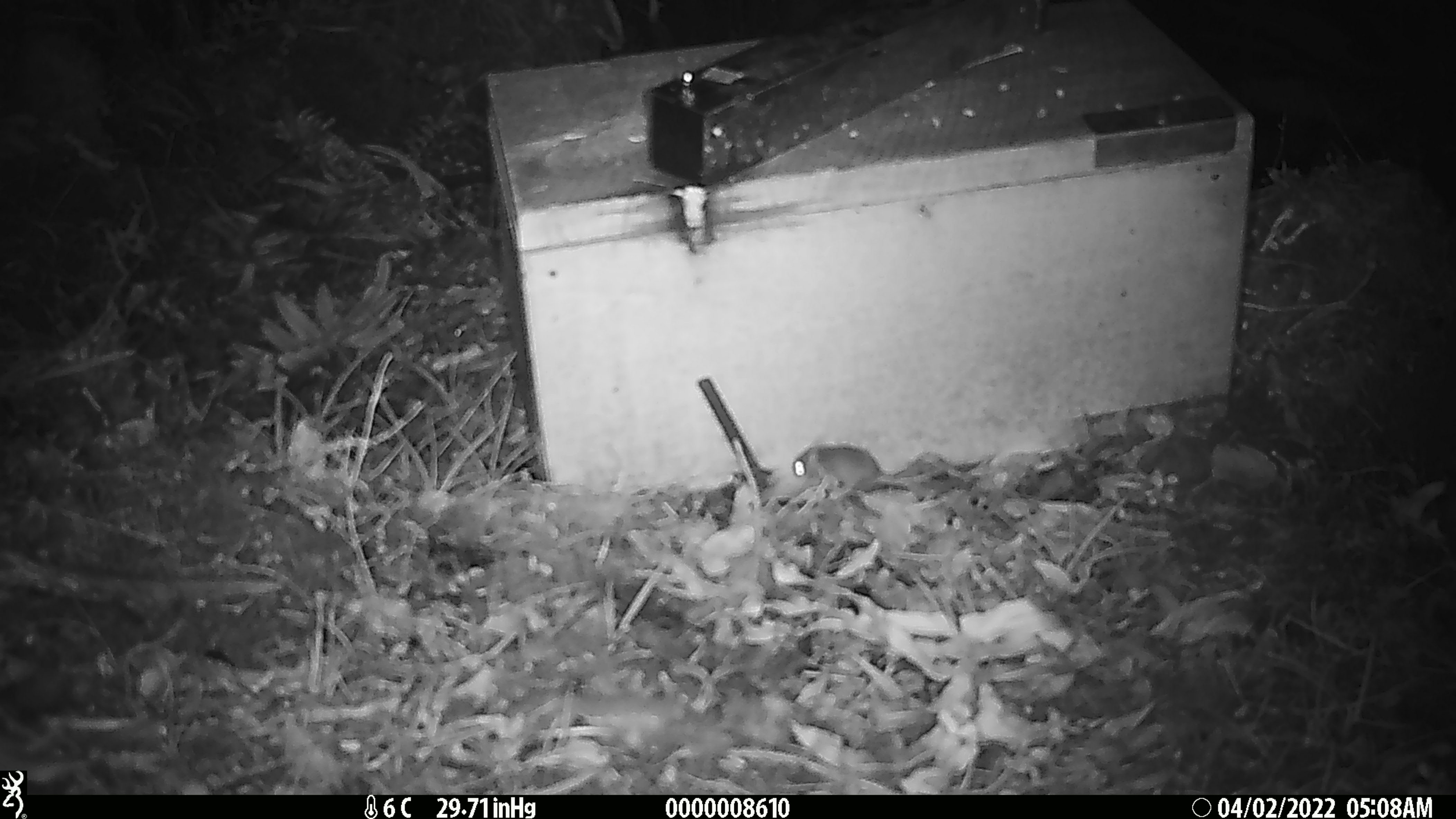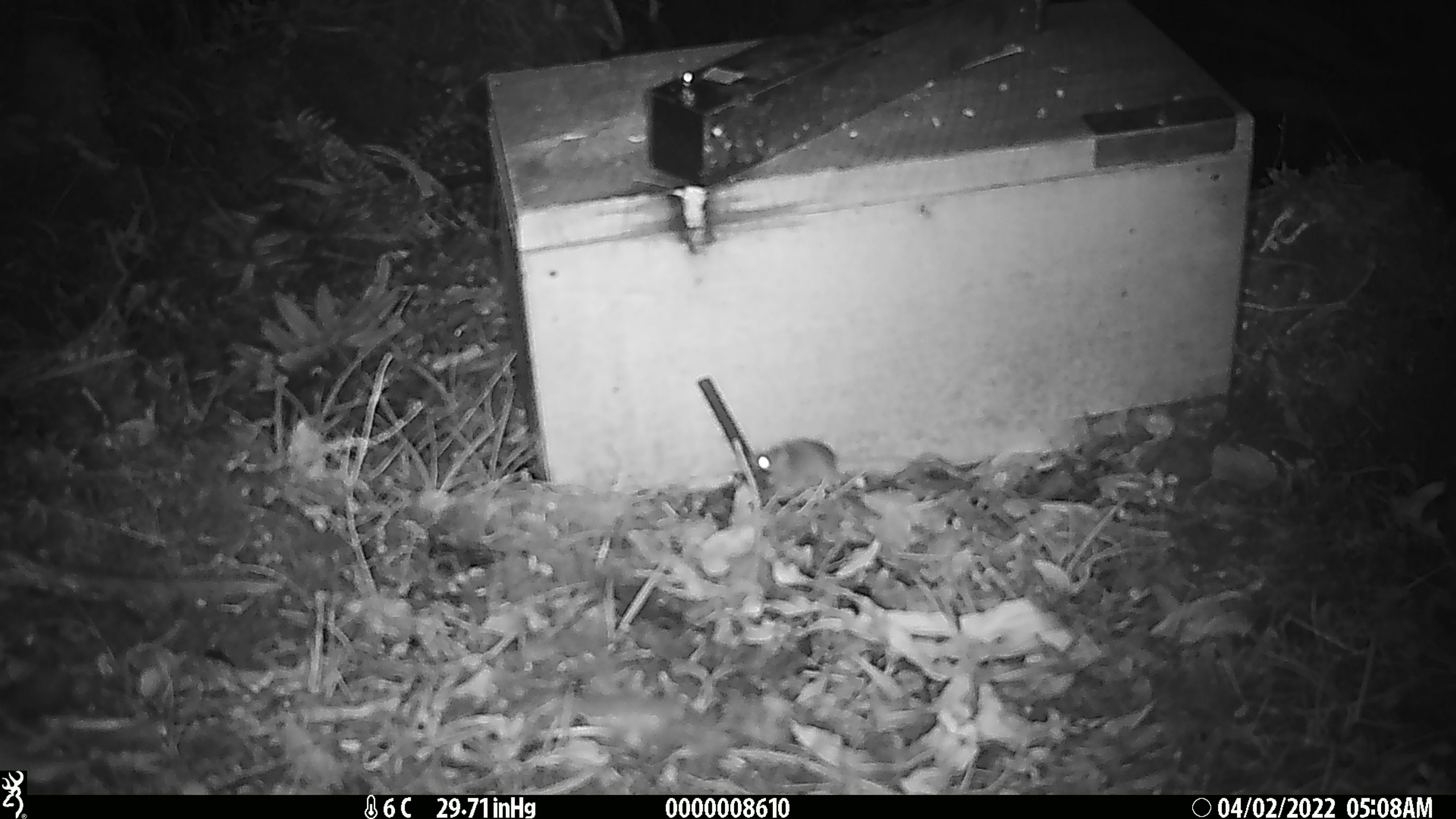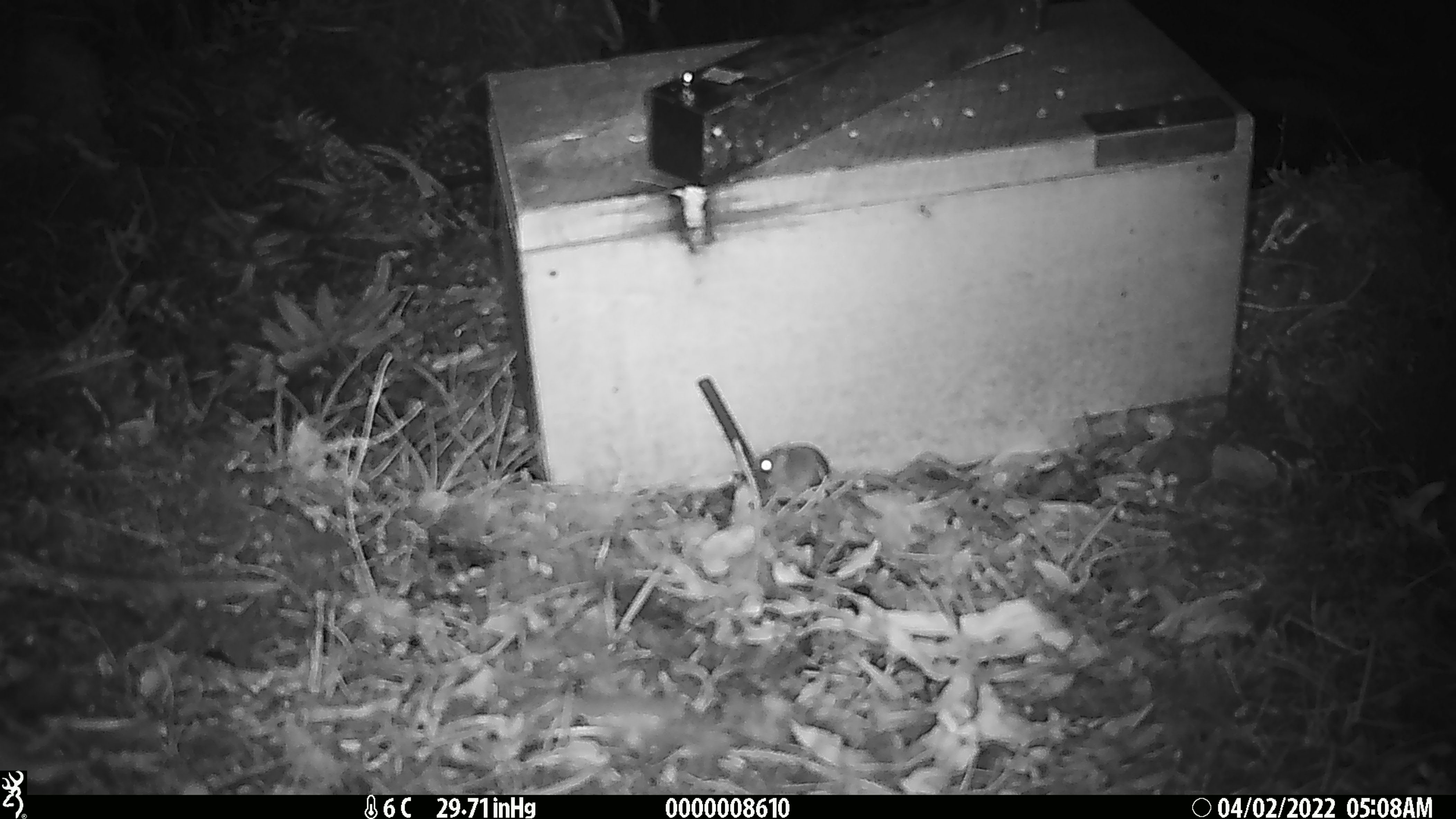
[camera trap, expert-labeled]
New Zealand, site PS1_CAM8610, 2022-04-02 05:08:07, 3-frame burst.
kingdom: Animalia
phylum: Chordata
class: Mammalia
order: Rodentia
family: Muridae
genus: Mus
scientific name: Mus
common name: mouse